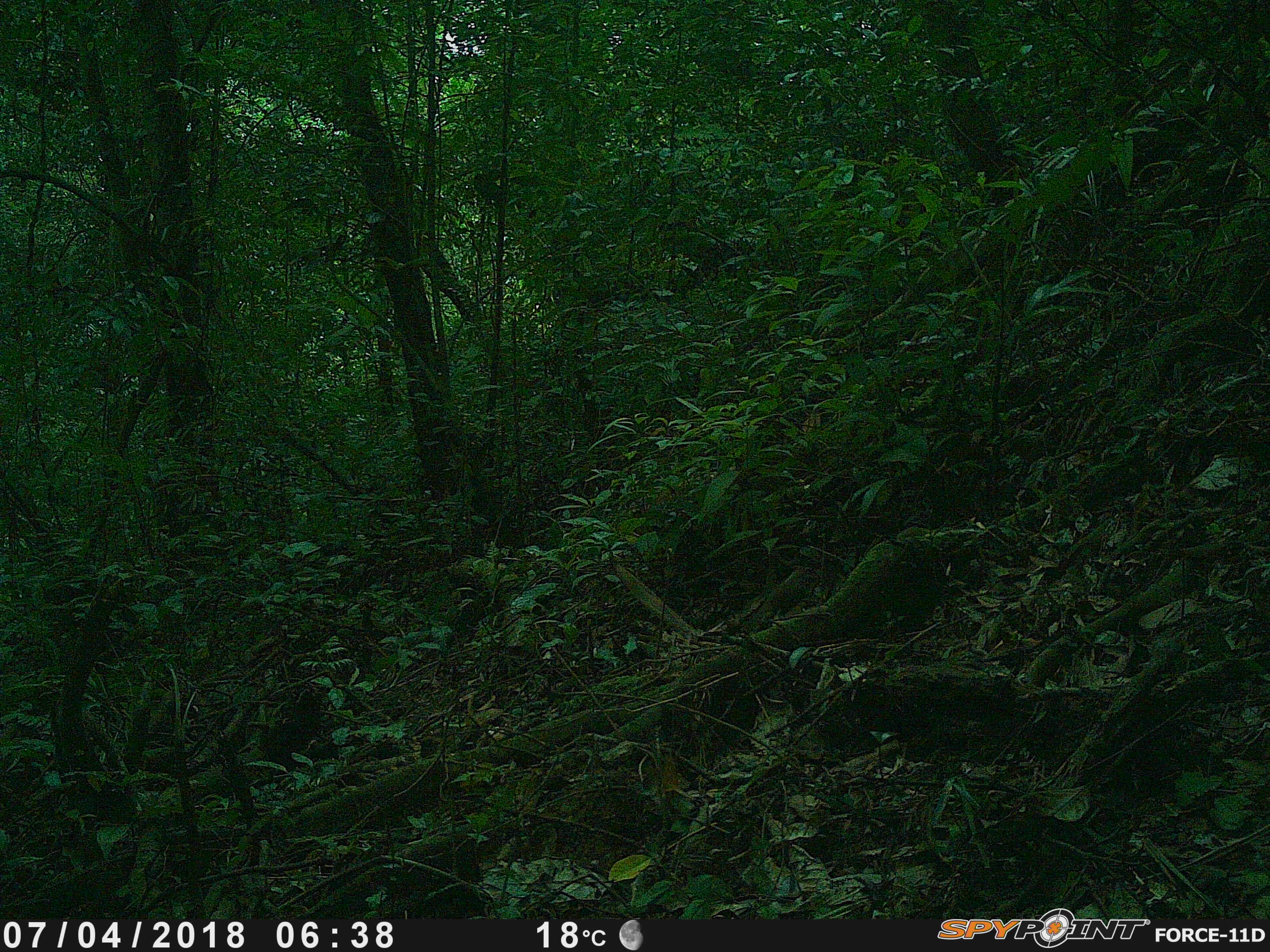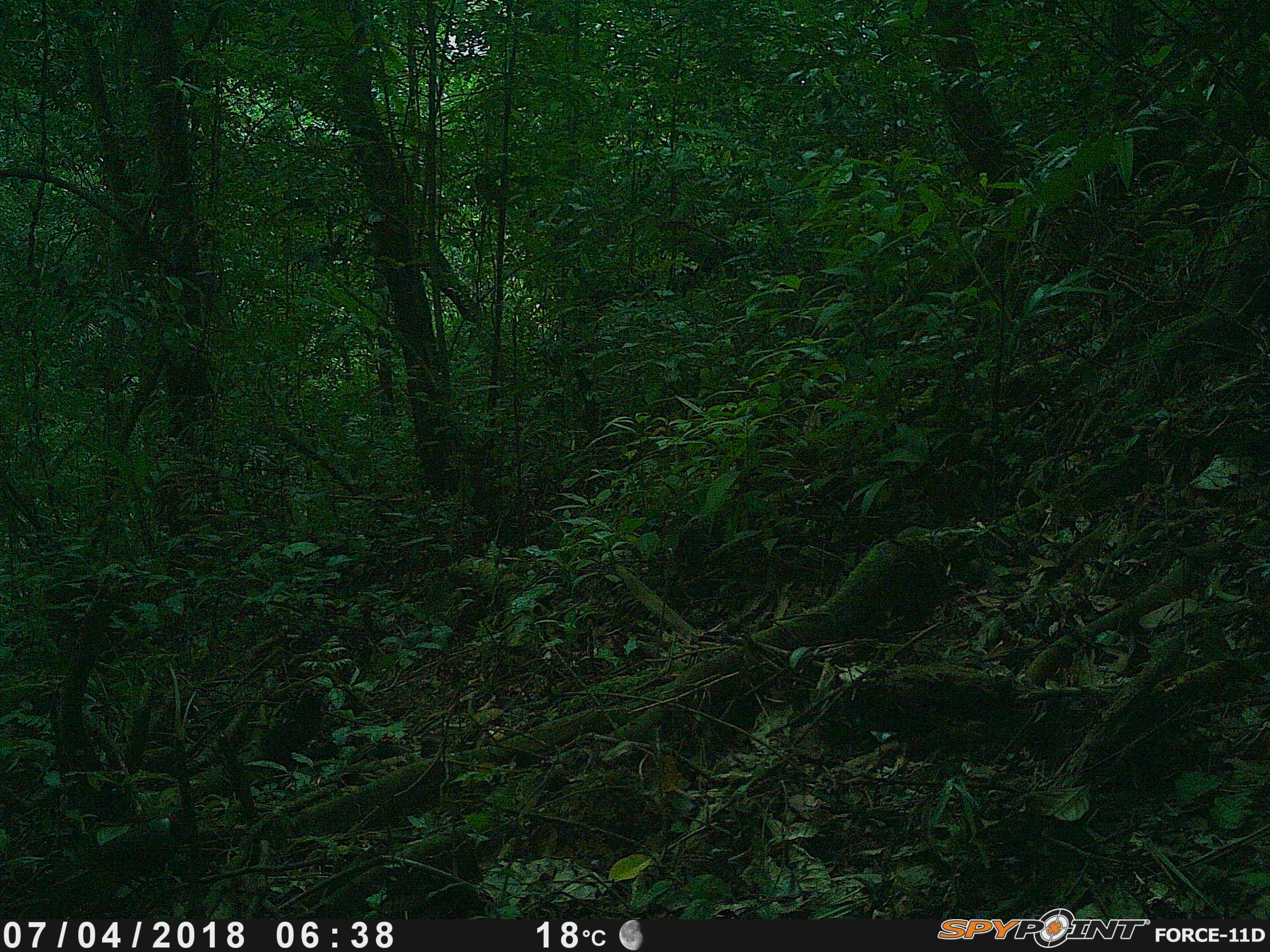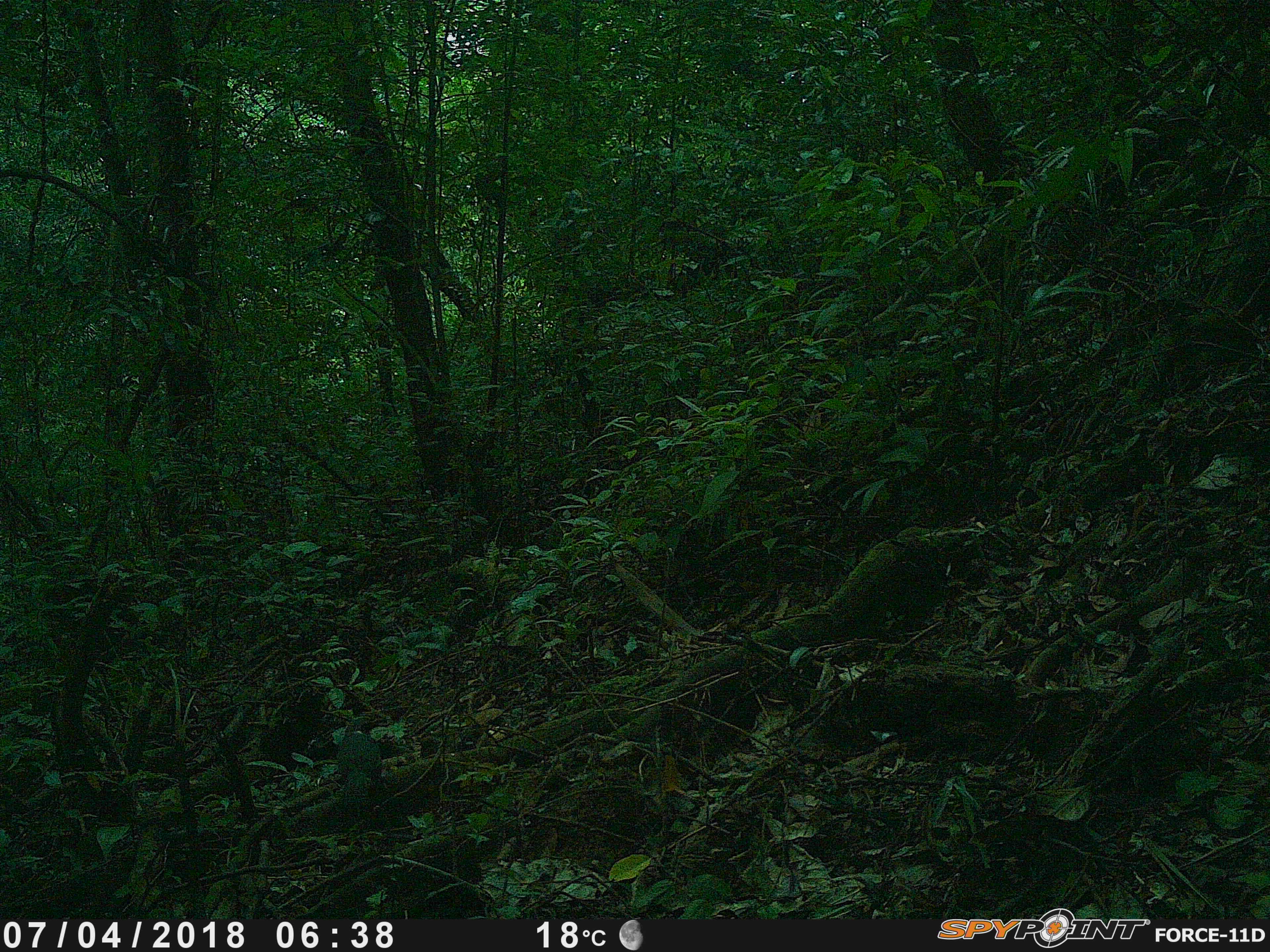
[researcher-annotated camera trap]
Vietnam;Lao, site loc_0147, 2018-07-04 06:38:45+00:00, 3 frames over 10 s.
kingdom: Animalia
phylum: Chordata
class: Aves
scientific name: Aves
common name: bird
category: unidentified bird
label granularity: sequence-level